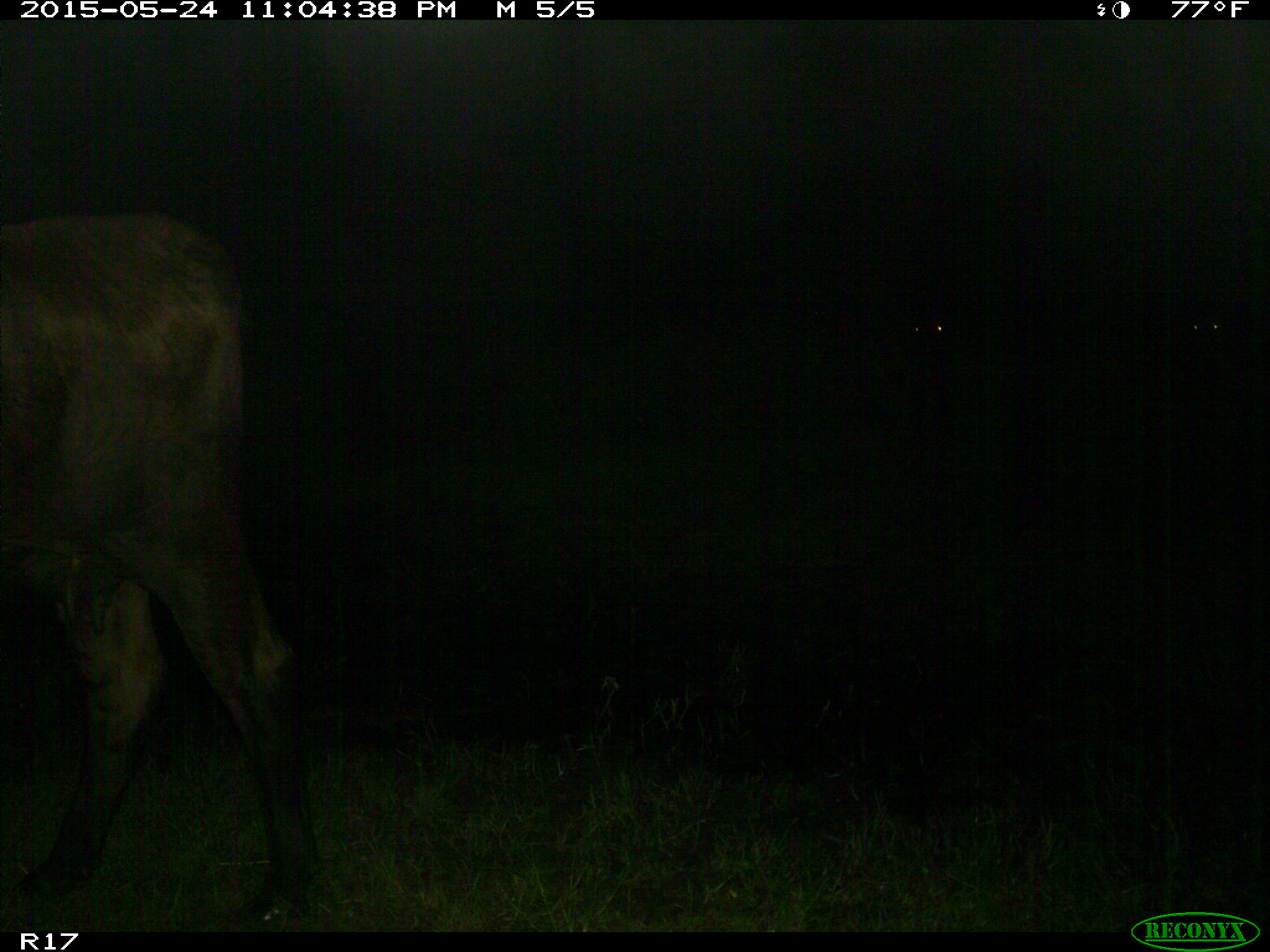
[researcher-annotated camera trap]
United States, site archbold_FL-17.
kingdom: Animalia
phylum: Chordata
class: Mammalia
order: Artiodactyla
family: Bovidae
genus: Bos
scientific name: Bos taurus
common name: domestic cow